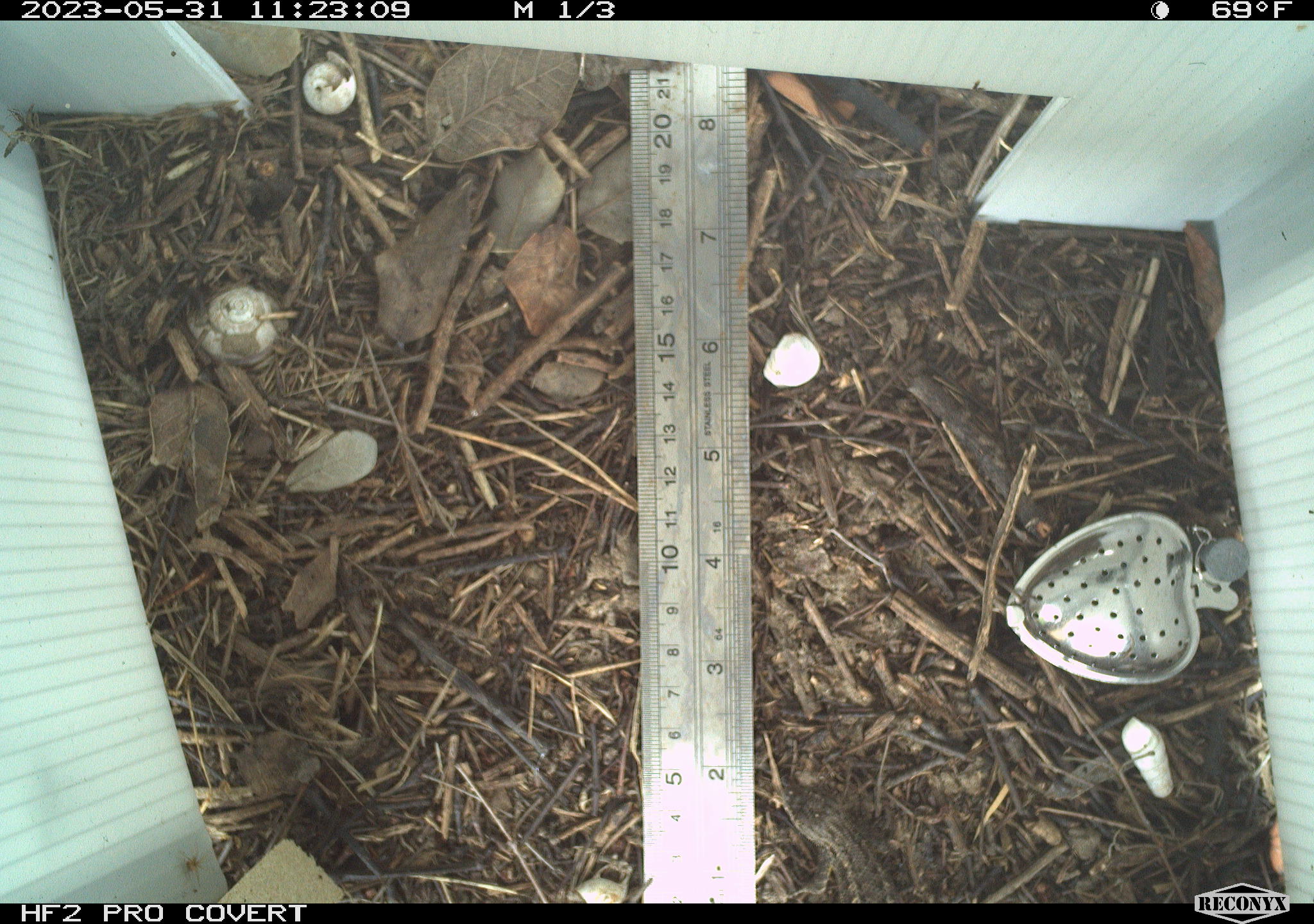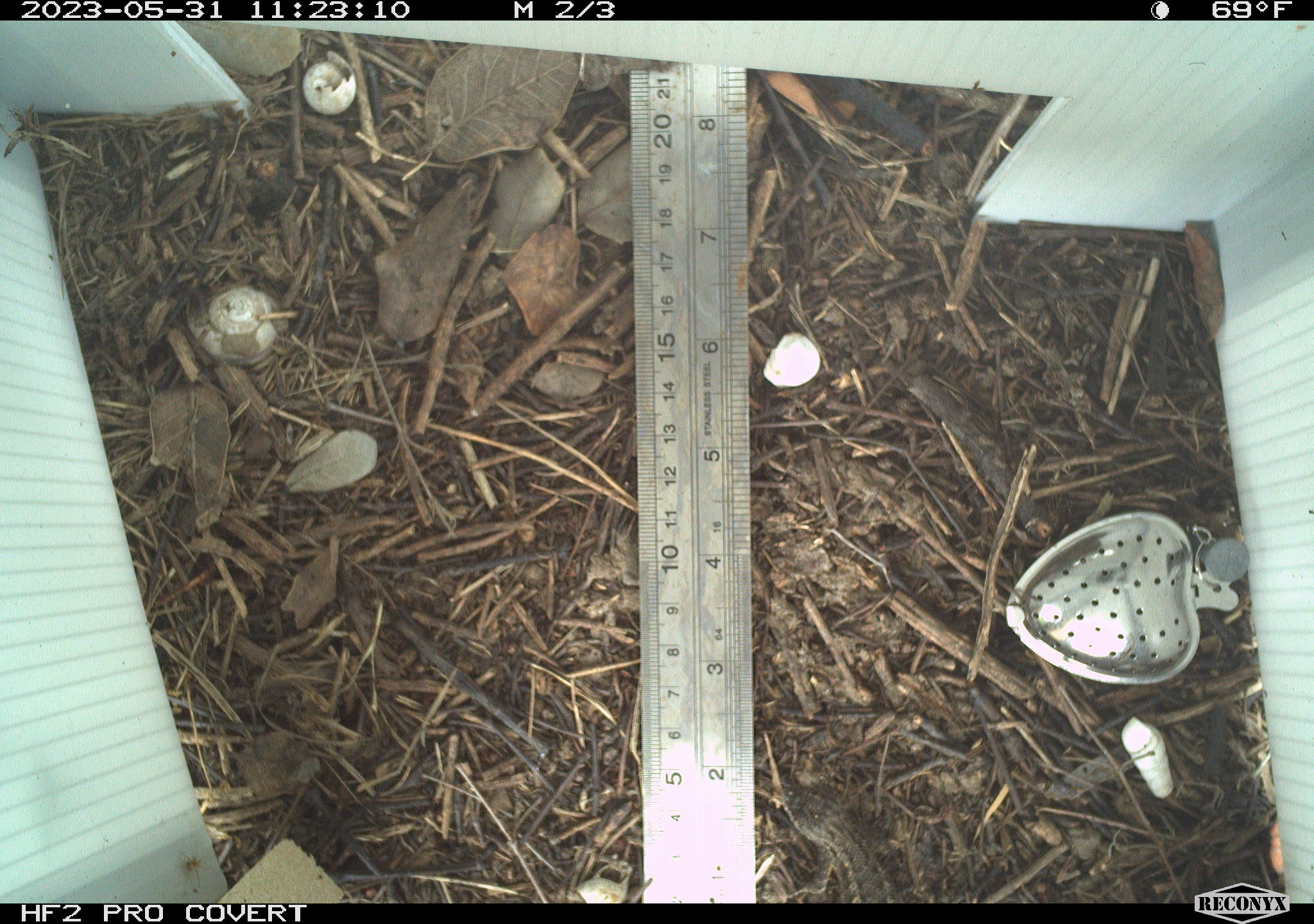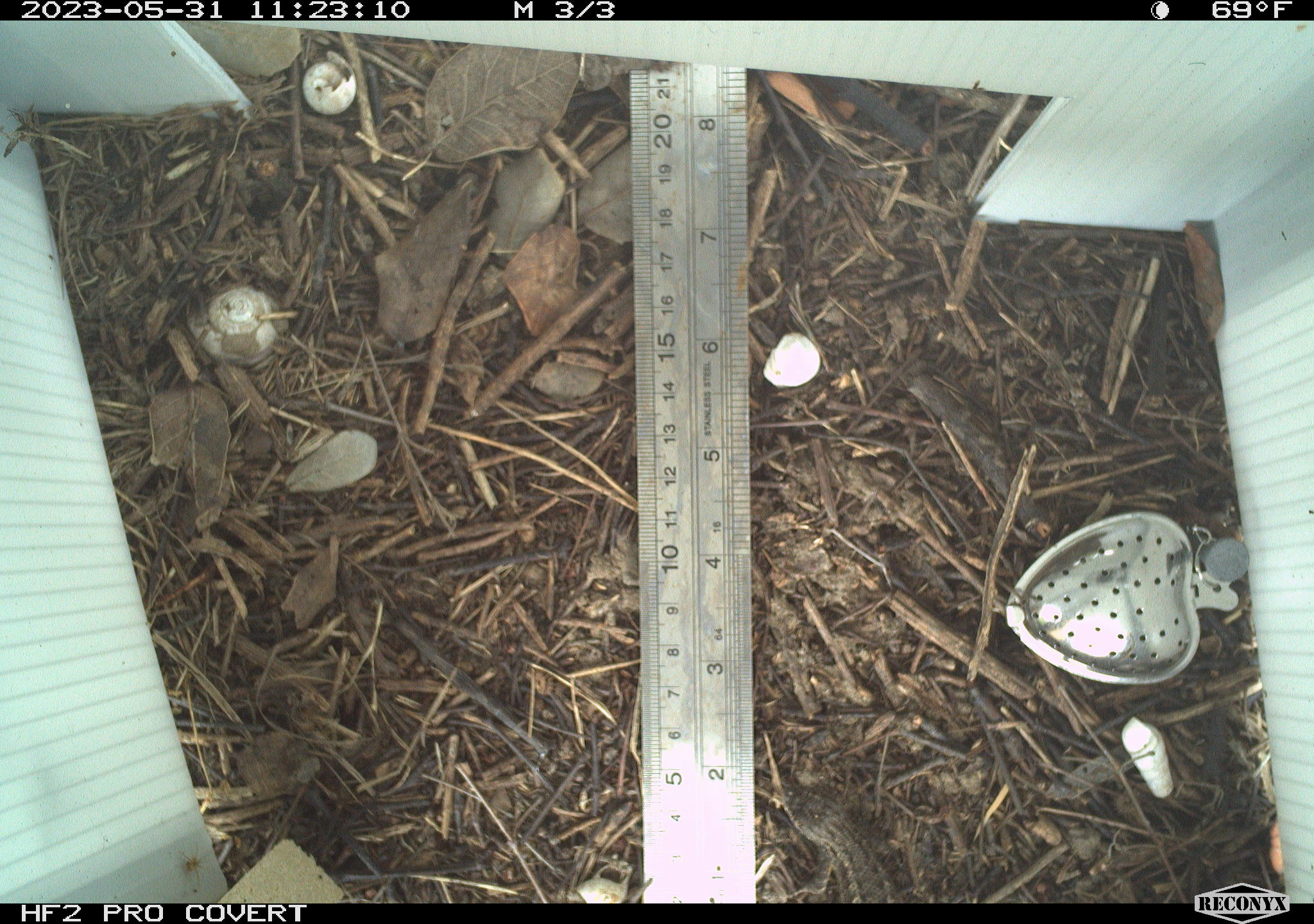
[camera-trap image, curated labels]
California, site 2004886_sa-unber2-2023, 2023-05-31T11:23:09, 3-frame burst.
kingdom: Animalia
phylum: Chordata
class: Reptilia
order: Squamata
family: Phrynosomatidae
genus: Sceloporus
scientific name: Sceloporus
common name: spiny lizards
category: sceloporus species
Sceloporus species (spiny lizards) (Sceloporus).